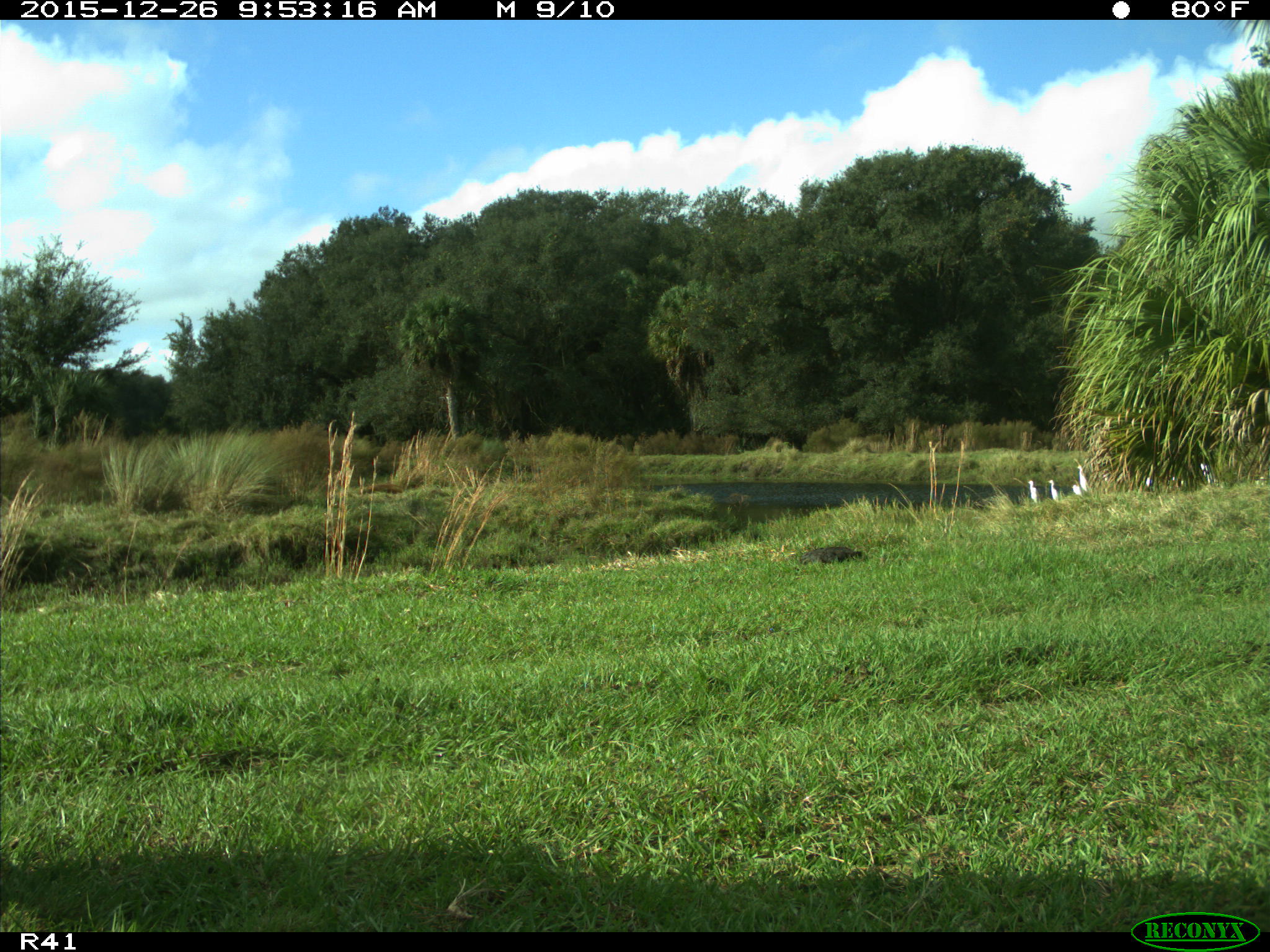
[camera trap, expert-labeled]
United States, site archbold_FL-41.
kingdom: Animalia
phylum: Chordata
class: Aves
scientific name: Aves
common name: birds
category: unidentified bird